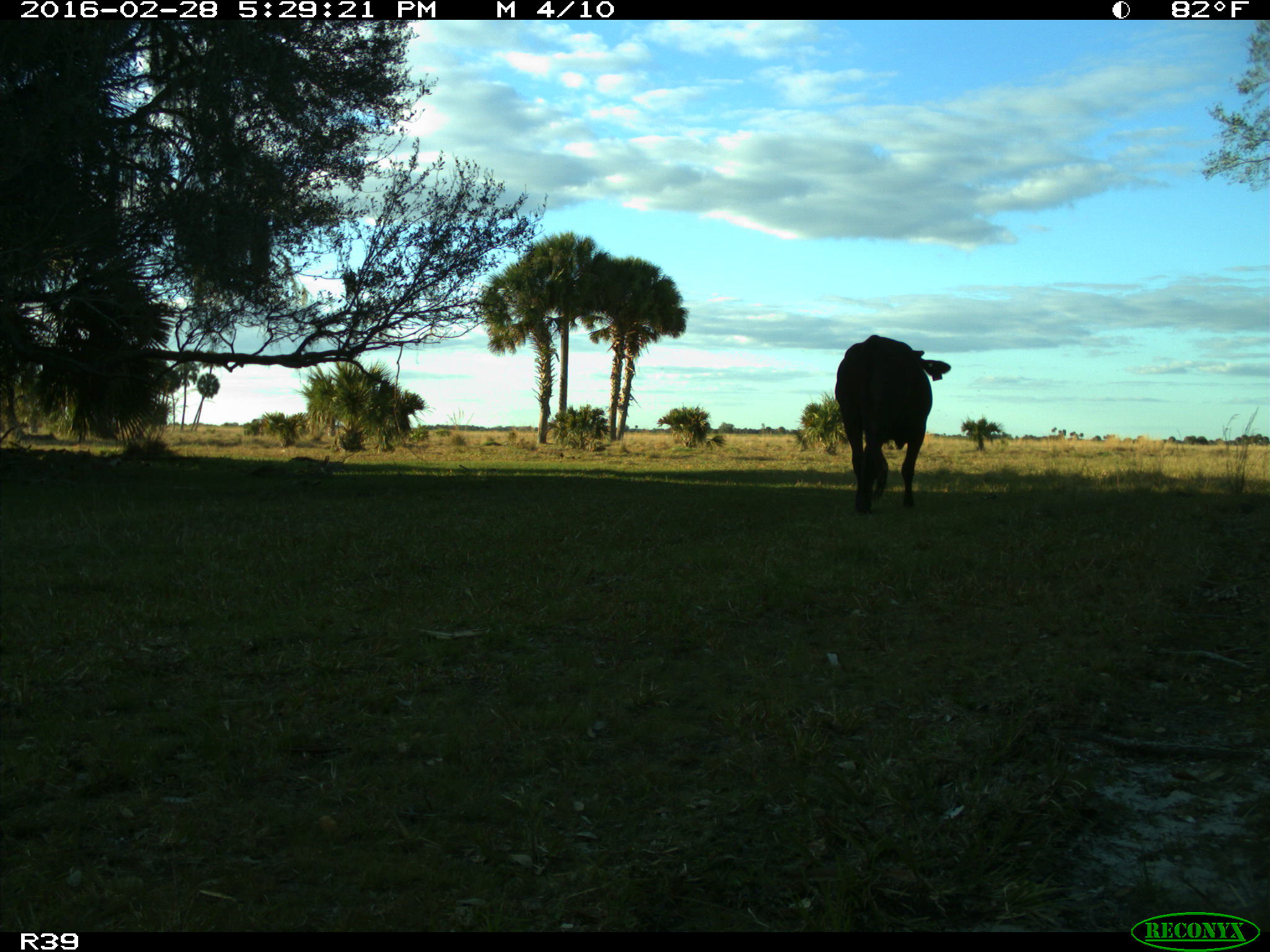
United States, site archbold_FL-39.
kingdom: Animalia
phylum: Chordata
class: Mammalia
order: Artiodactyla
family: Bovidae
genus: Bos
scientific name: Bos taurus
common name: domestic cow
Bos taurus (domestic cow).